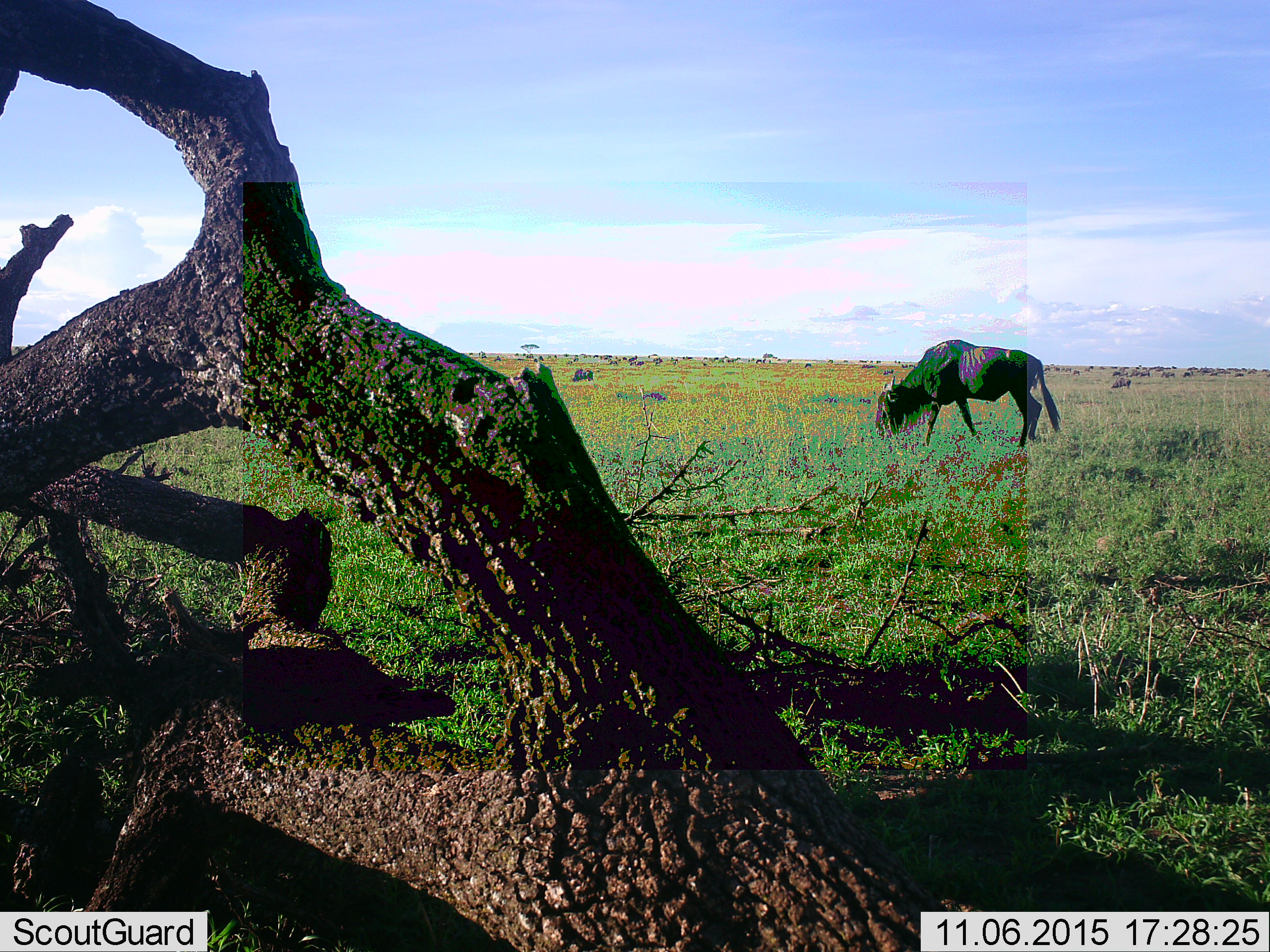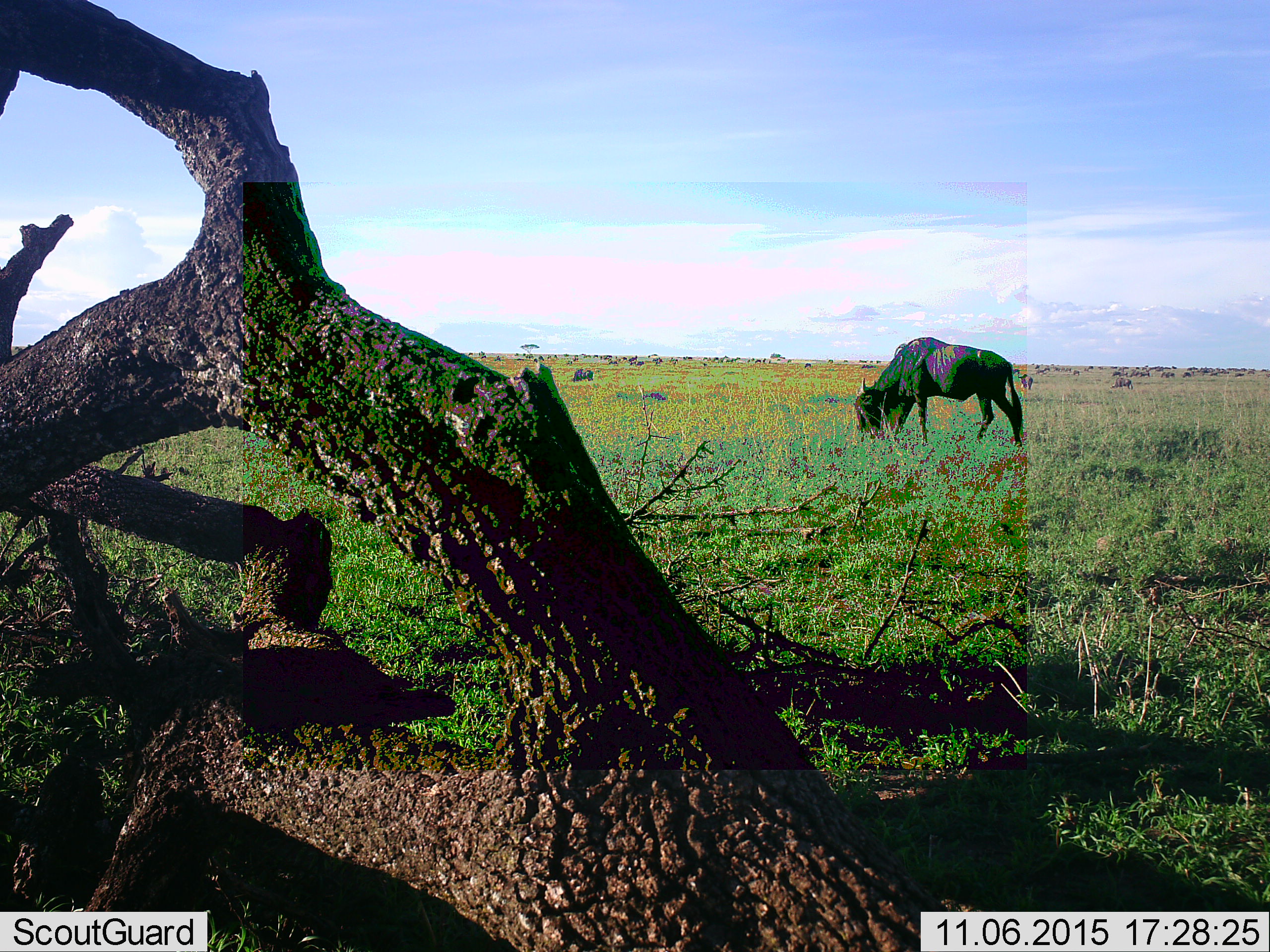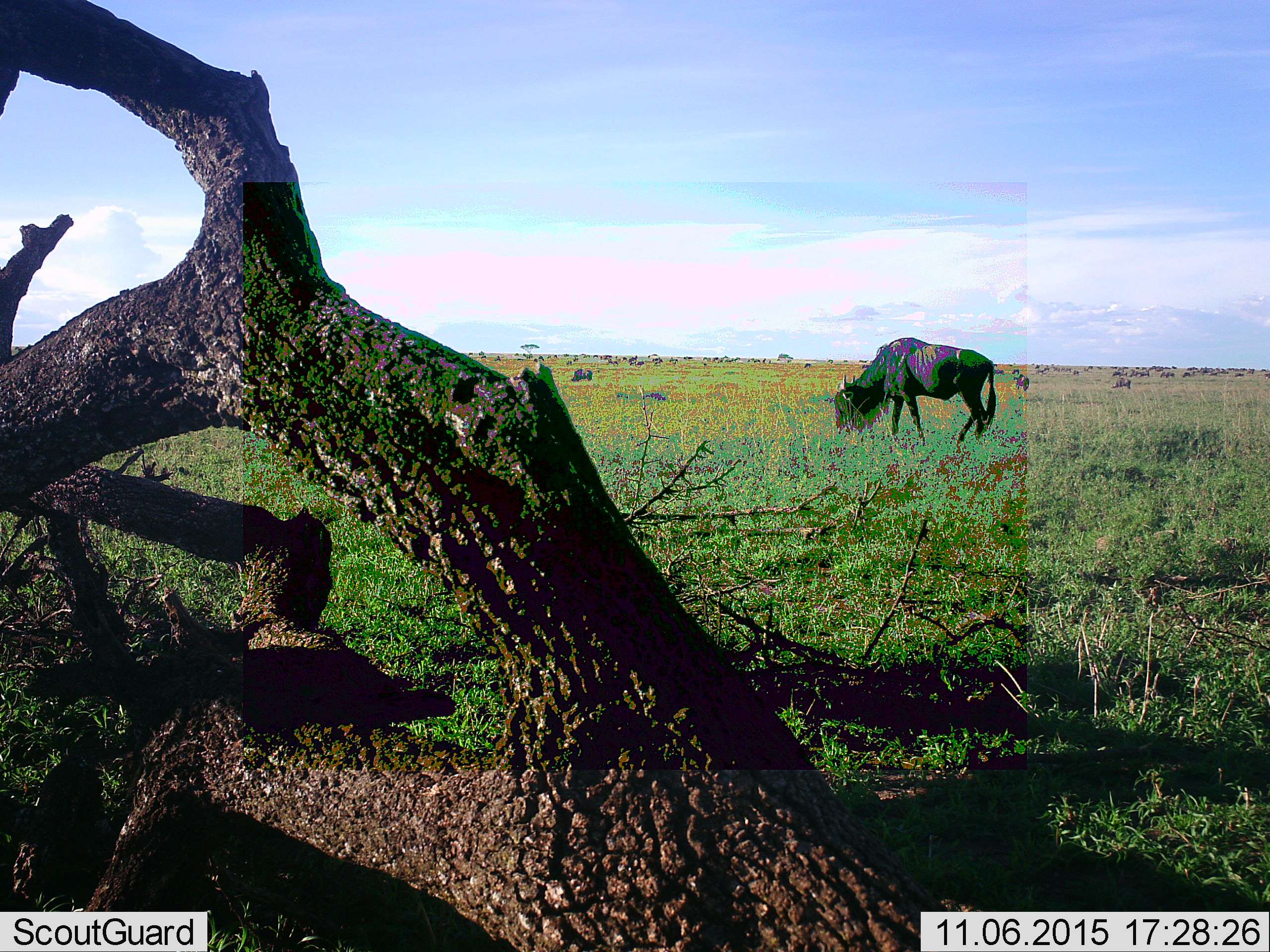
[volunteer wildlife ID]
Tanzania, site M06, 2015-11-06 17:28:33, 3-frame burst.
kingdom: Animalia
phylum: Chordata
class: Mammalia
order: Artiodactyla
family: Bovidae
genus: Connochaetes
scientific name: Connochaetes taurinus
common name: blue wildebeest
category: wildebeest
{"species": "wildebeest (blue wildebeest) (Connochaetes taurinus)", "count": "11-50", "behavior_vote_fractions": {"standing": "67%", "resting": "22%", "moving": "56%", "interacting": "0%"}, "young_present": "0%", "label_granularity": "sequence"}